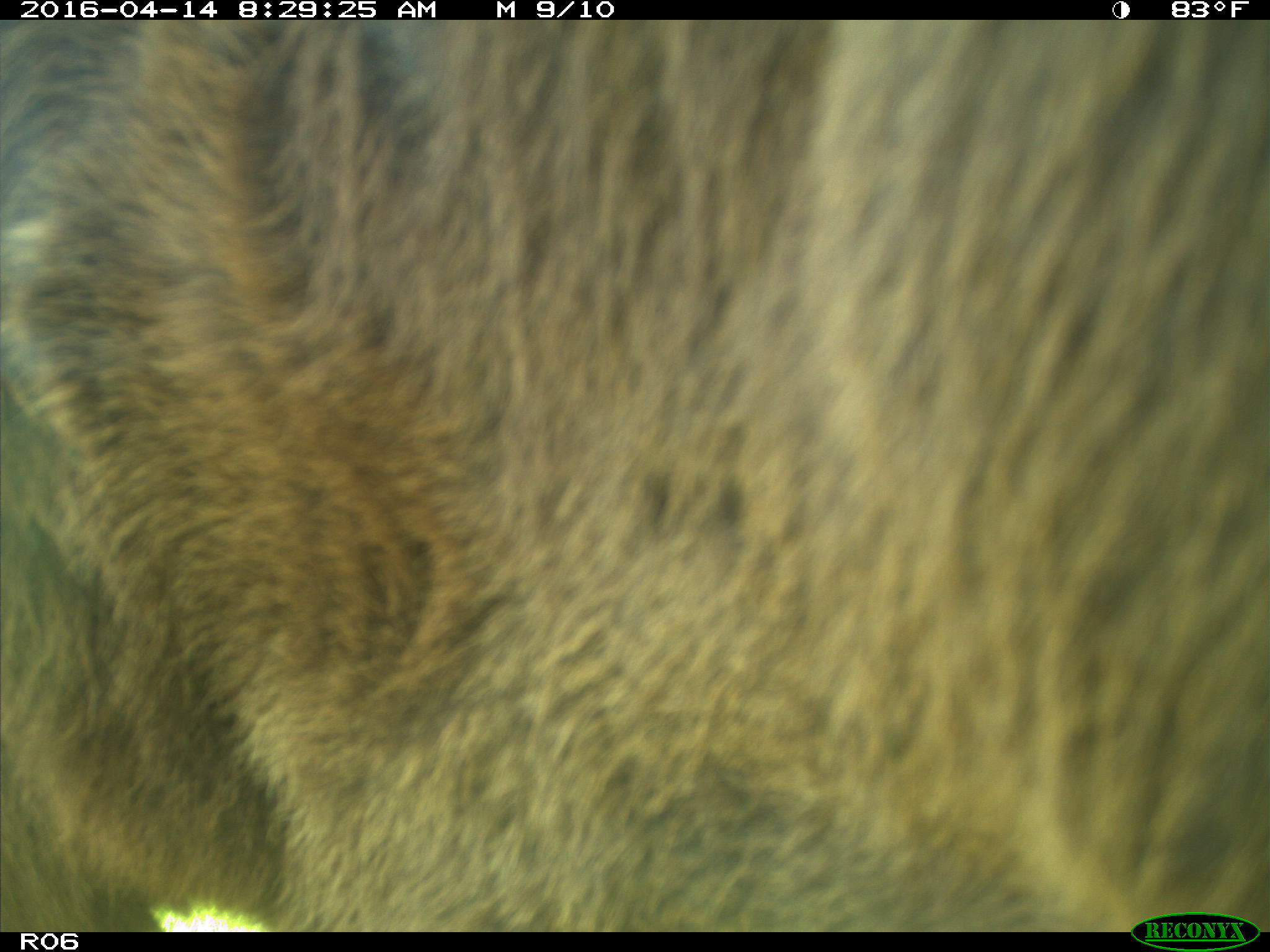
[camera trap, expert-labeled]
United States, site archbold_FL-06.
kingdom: Animalia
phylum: Chordata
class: Mammalia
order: Artiodactyla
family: Bovidae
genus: Bos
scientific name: Bos taurus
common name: domestic cow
Bos taurus (domestic cow).